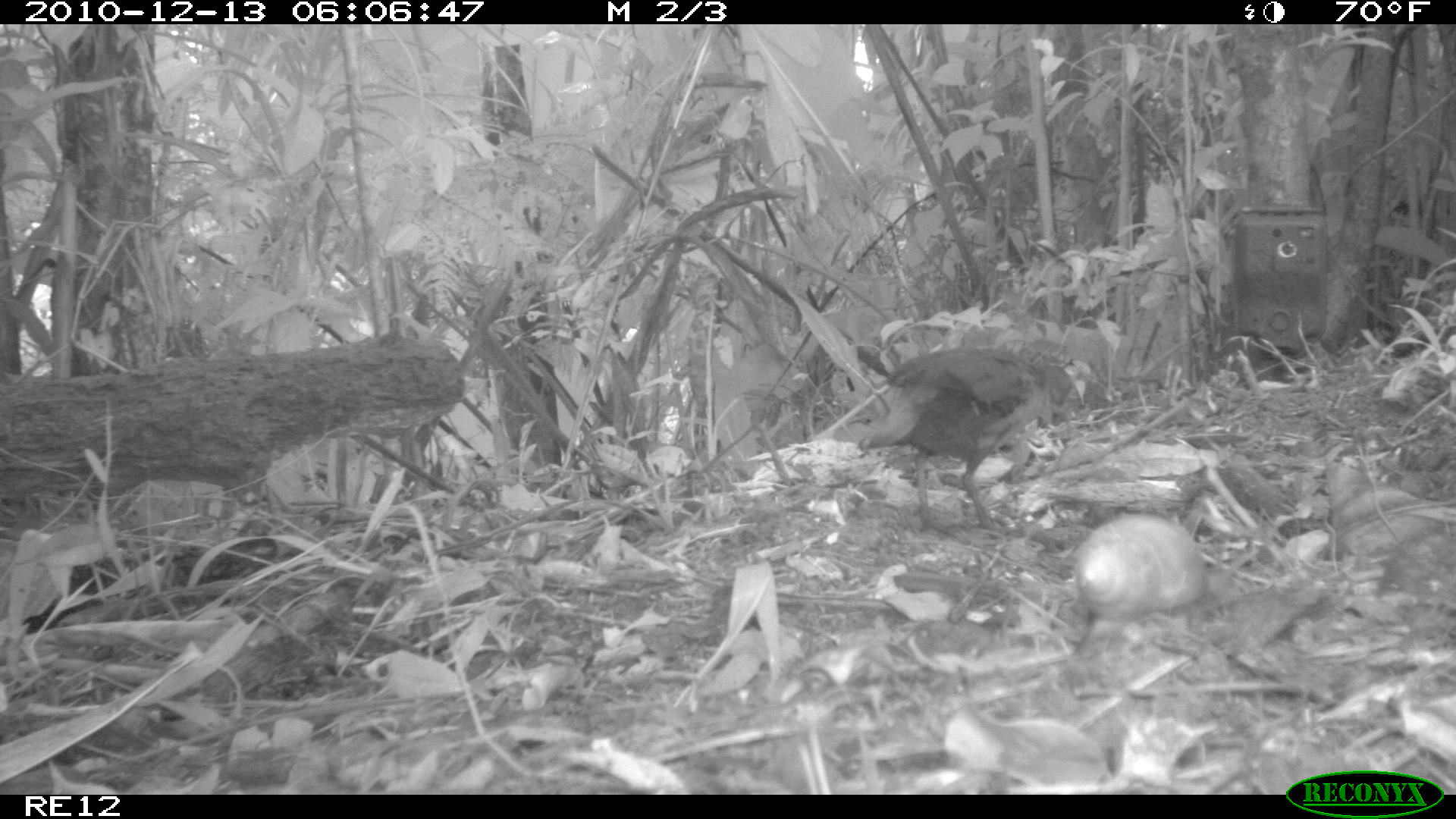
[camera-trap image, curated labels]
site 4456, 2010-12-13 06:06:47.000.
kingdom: Animalia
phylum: Chordata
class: Aves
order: Gruiformes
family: Sarothruridae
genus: Mentocrex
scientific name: Mentocrex kioloides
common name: madagascar wood rail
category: canirallus kioloides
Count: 1.